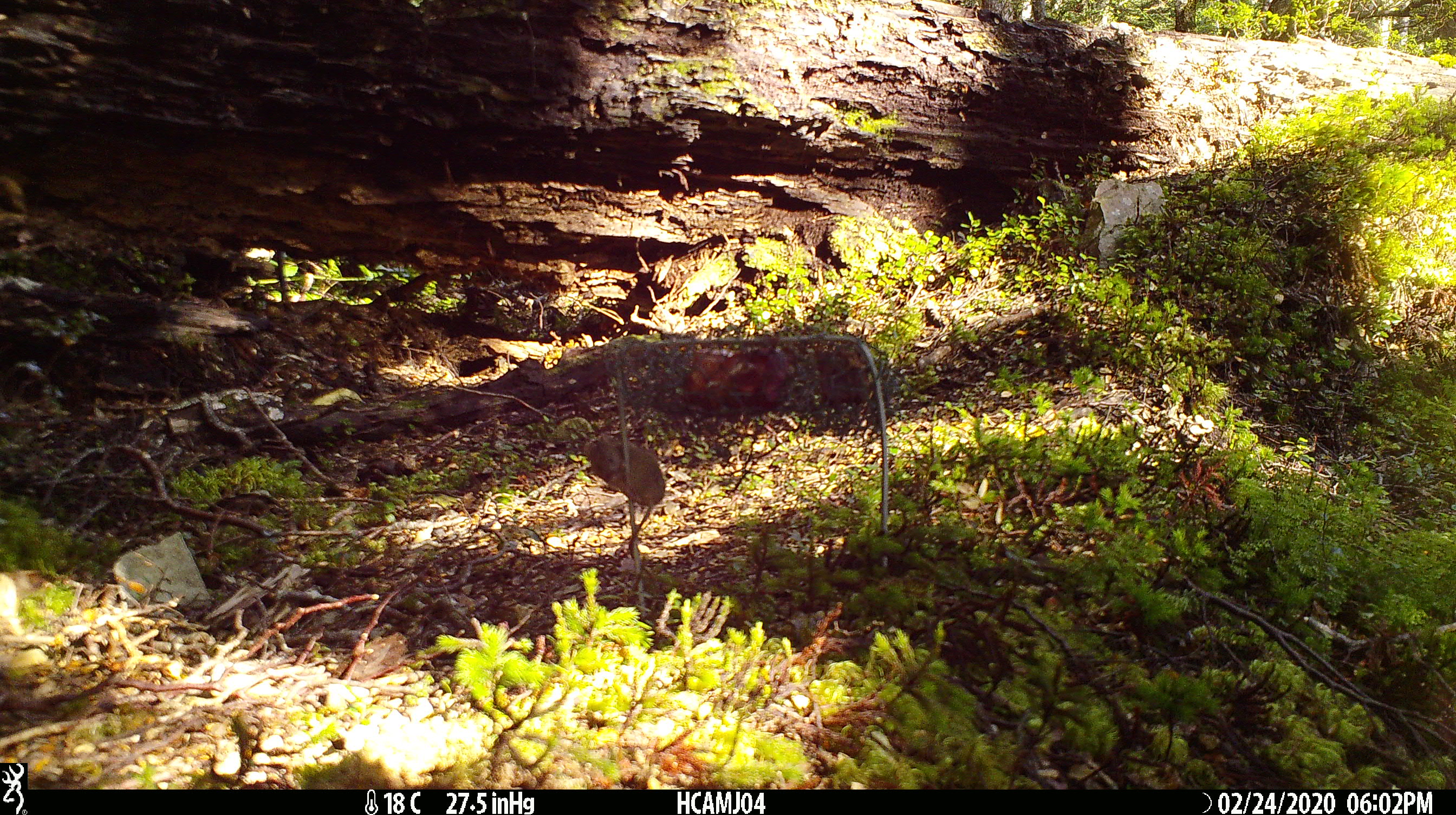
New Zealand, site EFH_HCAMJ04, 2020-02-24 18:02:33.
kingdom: Animalia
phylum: Chordata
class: Mammalia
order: Rodentia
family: Muridae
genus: Mus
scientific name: Mus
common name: mouse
Mouse (Mus).